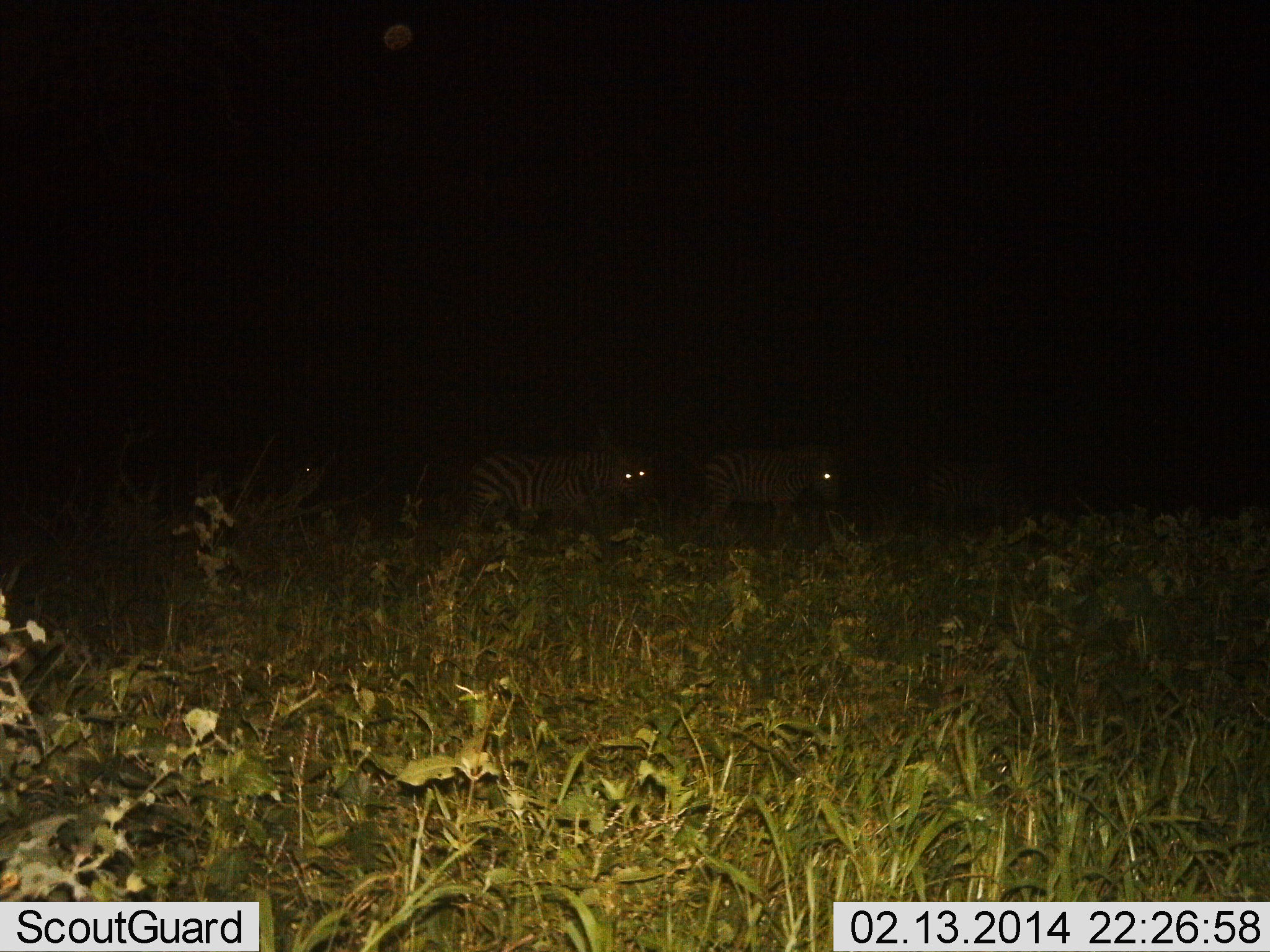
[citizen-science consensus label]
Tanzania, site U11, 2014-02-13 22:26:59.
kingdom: Animalia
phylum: Chordata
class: Mammalia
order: Perissodactyla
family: Equidae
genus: Equus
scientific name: Equus quagga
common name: plains zebra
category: zebra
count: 3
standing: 50%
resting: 0%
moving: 70%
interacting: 0%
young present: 0%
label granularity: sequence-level